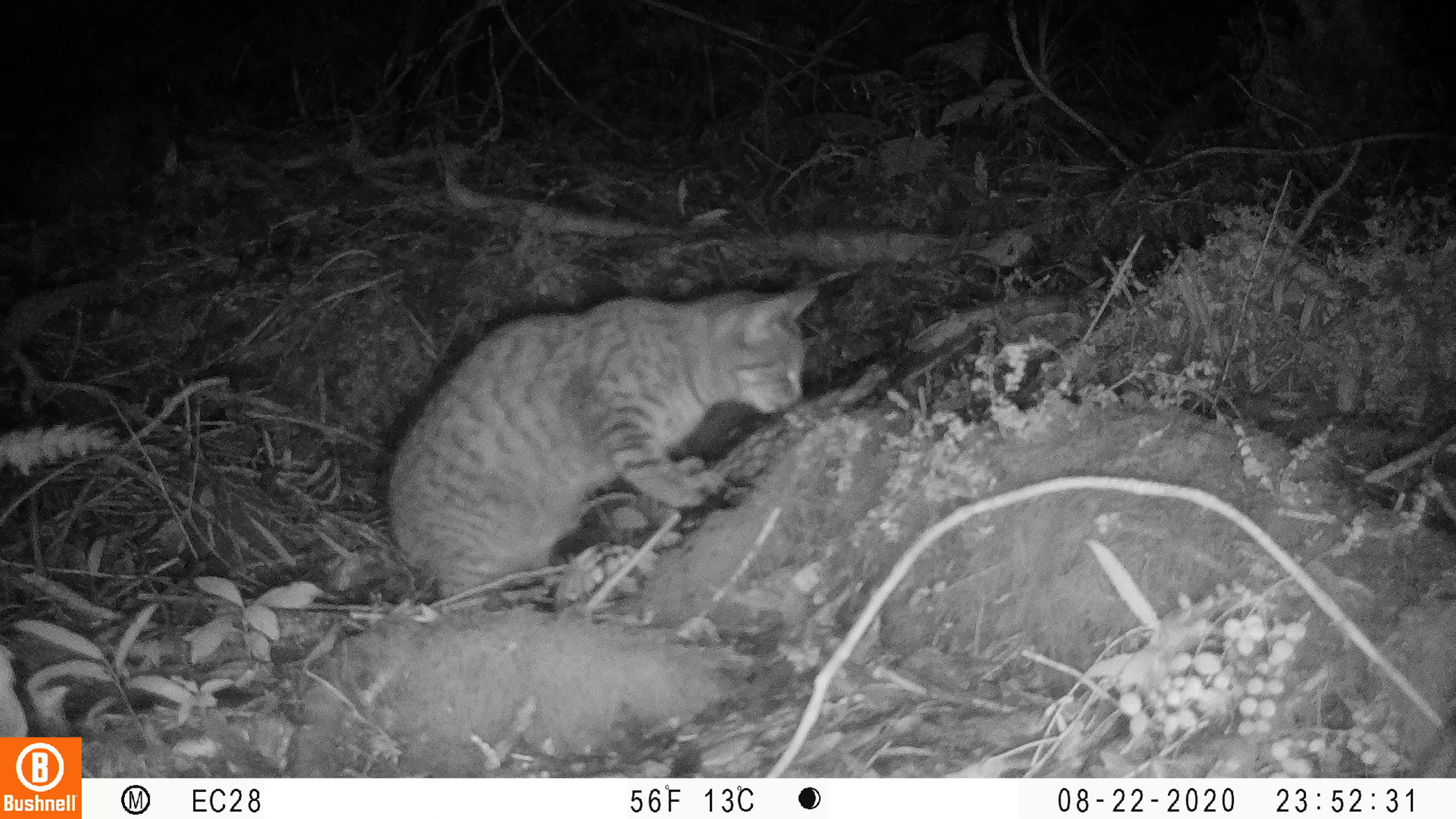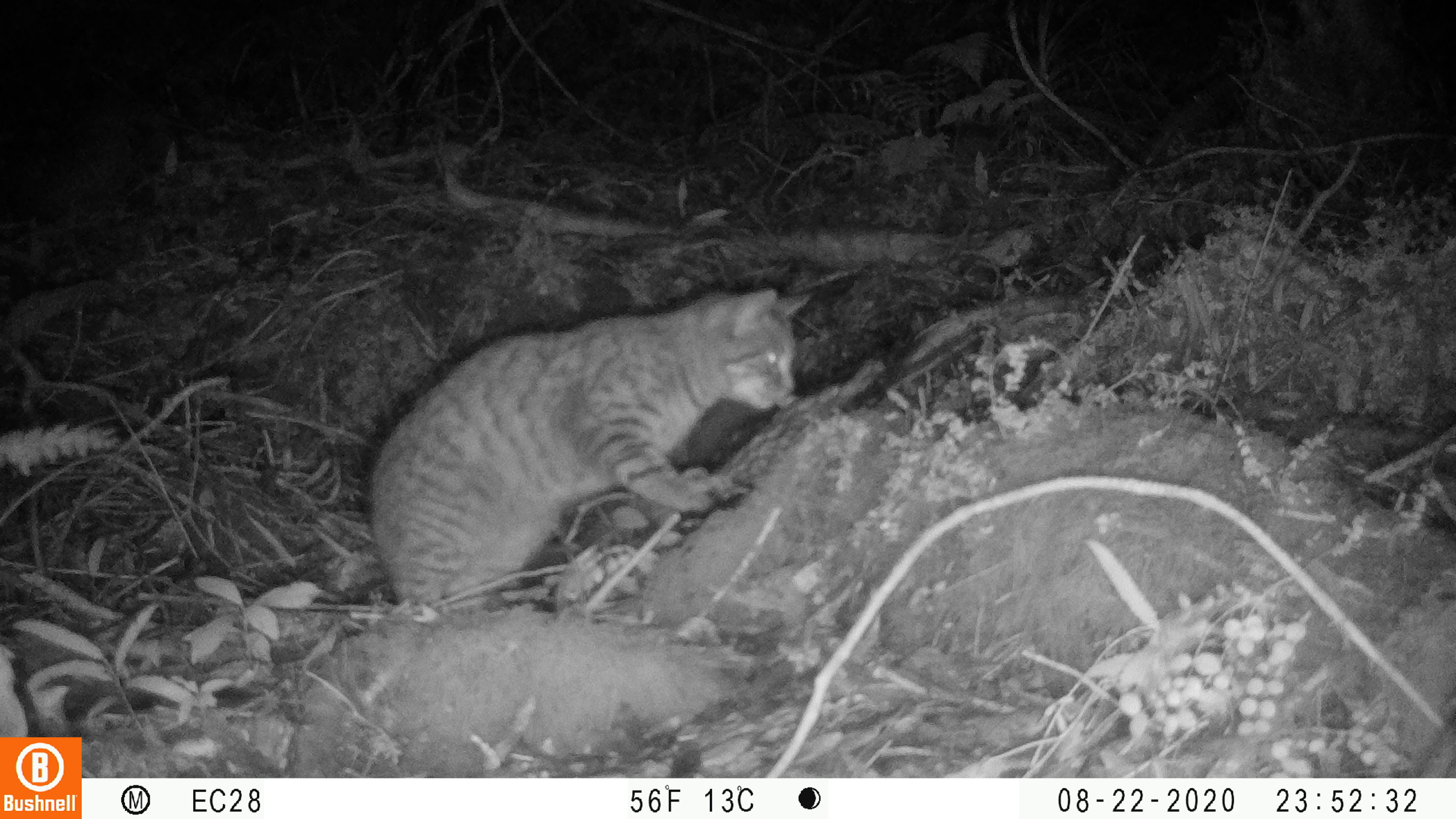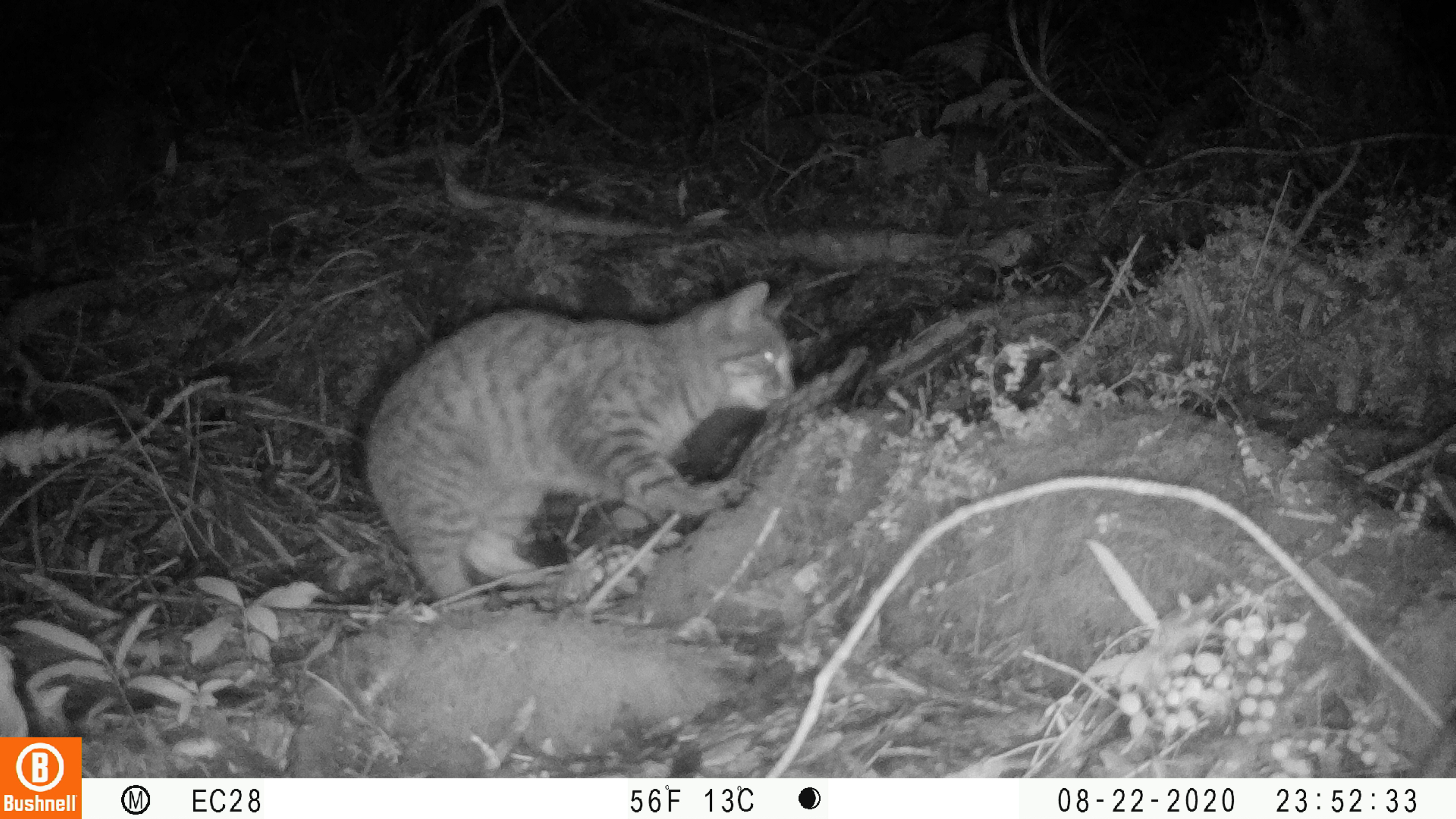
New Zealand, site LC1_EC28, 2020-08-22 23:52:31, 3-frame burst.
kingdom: Animalia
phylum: Chordata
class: Mammalia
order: Carnivora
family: Felidae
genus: Felis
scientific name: Felis catus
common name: domestic cat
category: cat